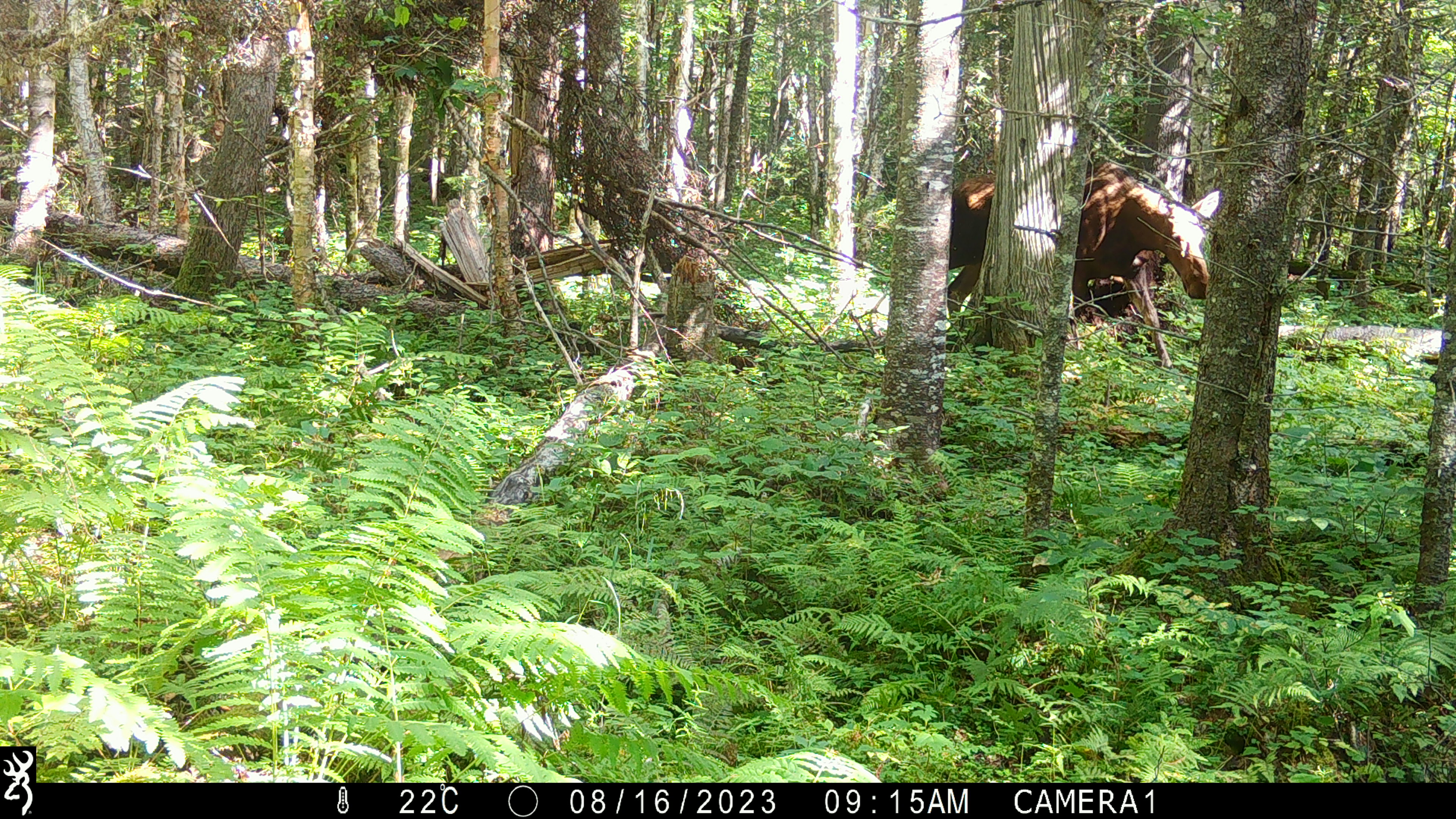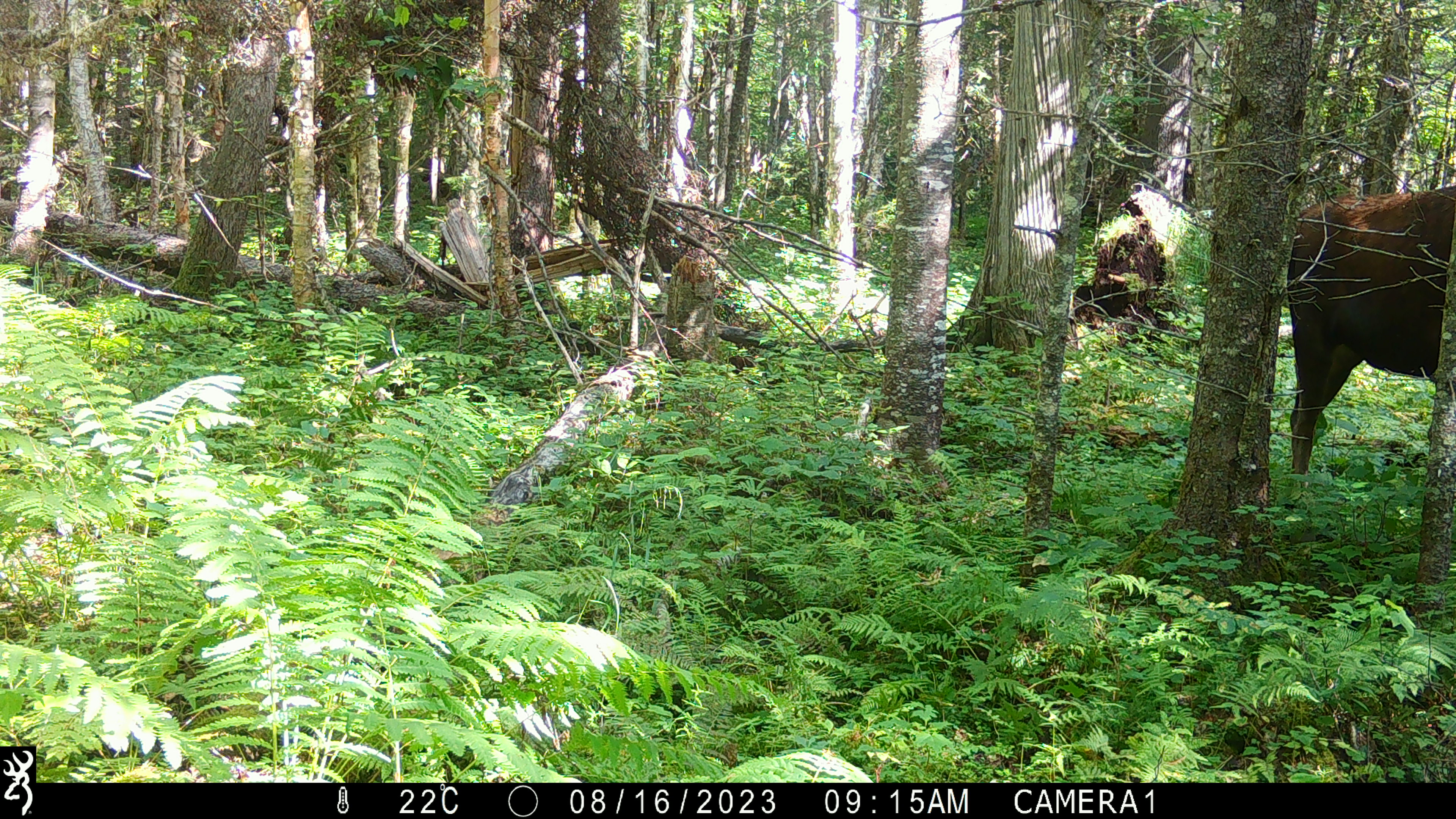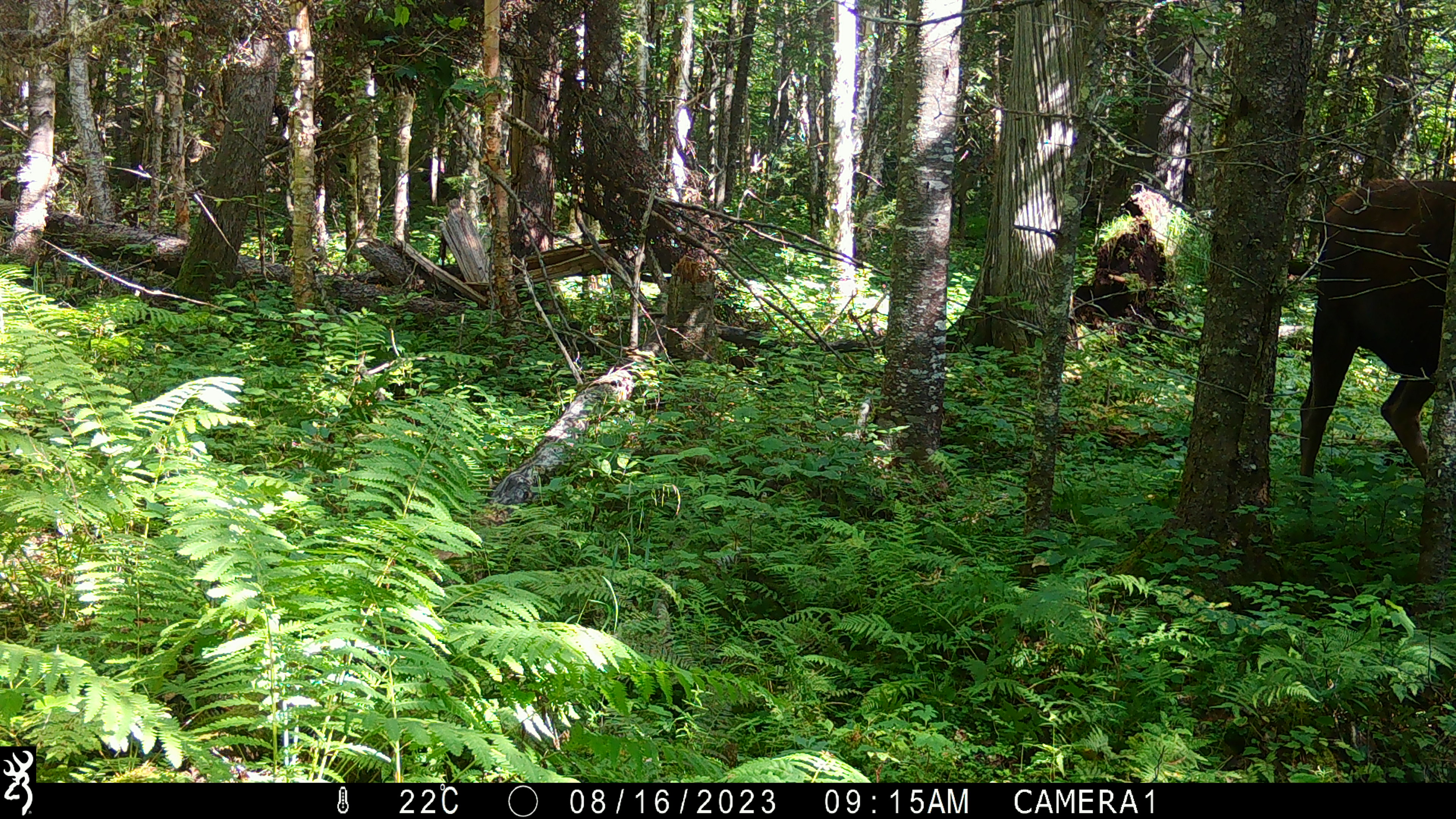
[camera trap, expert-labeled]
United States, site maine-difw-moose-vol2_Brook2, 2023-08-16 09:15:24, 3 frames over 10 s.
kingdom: Animalia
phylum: Chordata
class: Mammalia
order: Artiodactyla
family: Cervidae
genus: Alces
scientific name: Alces alces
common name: moose